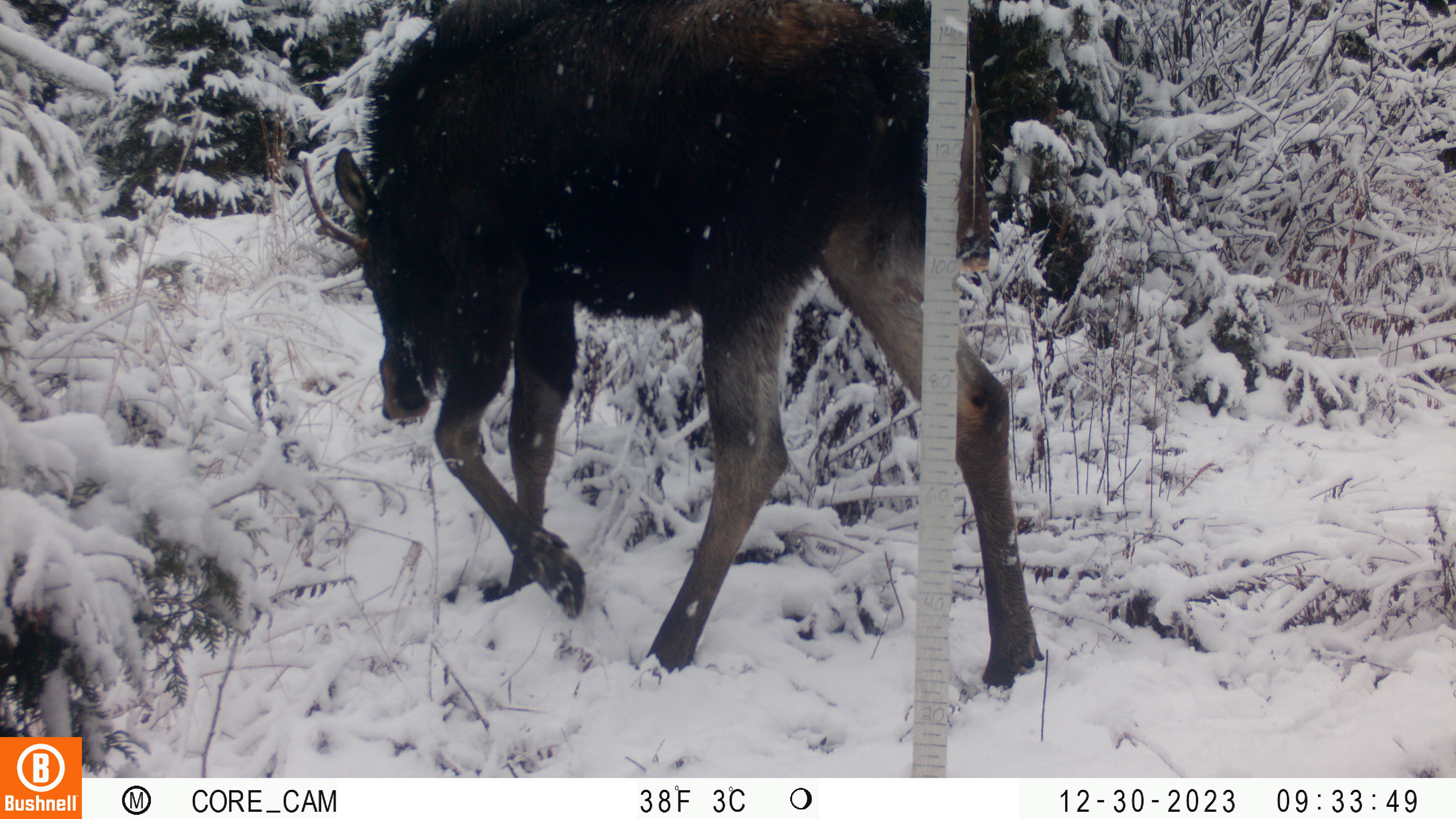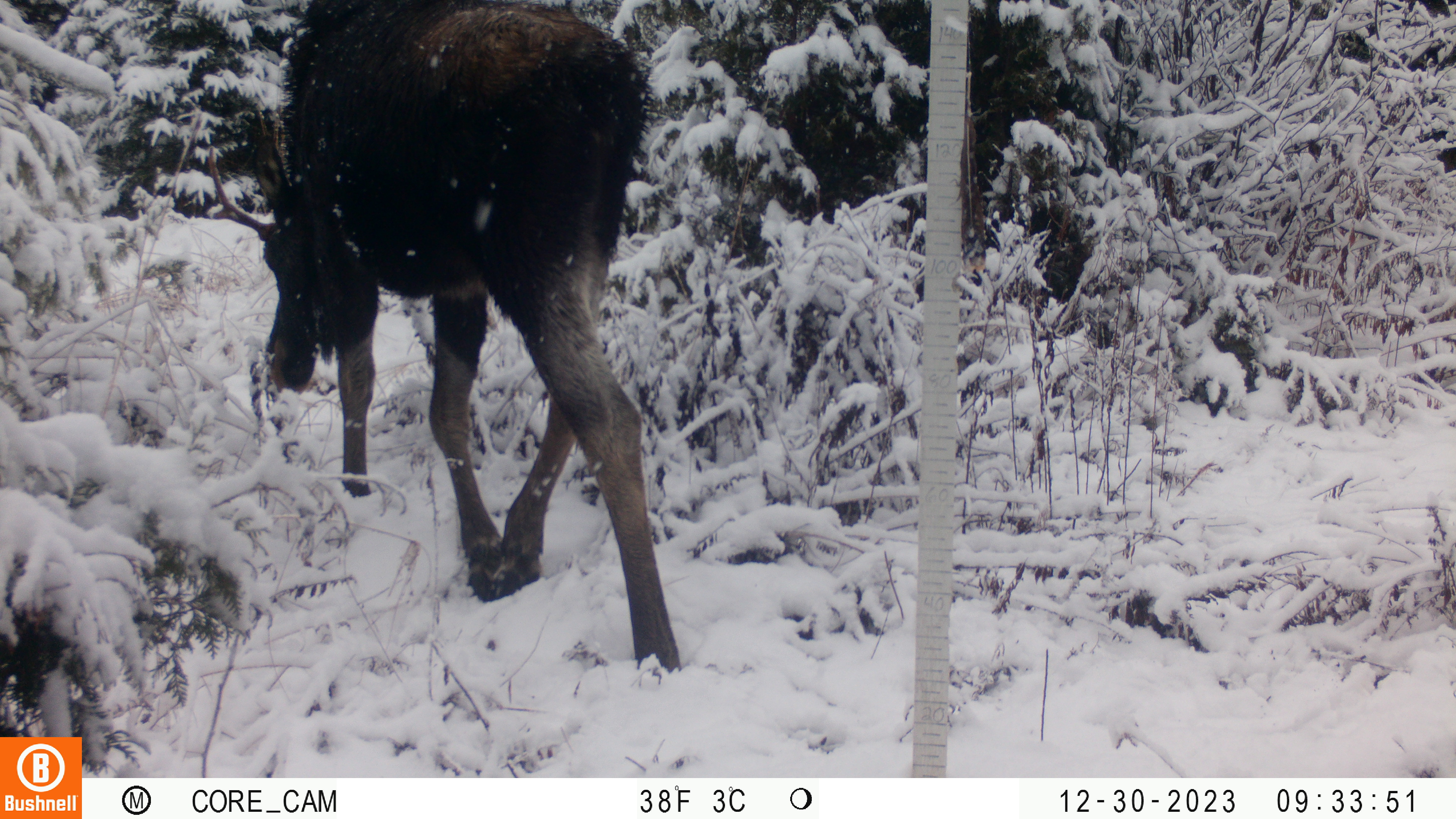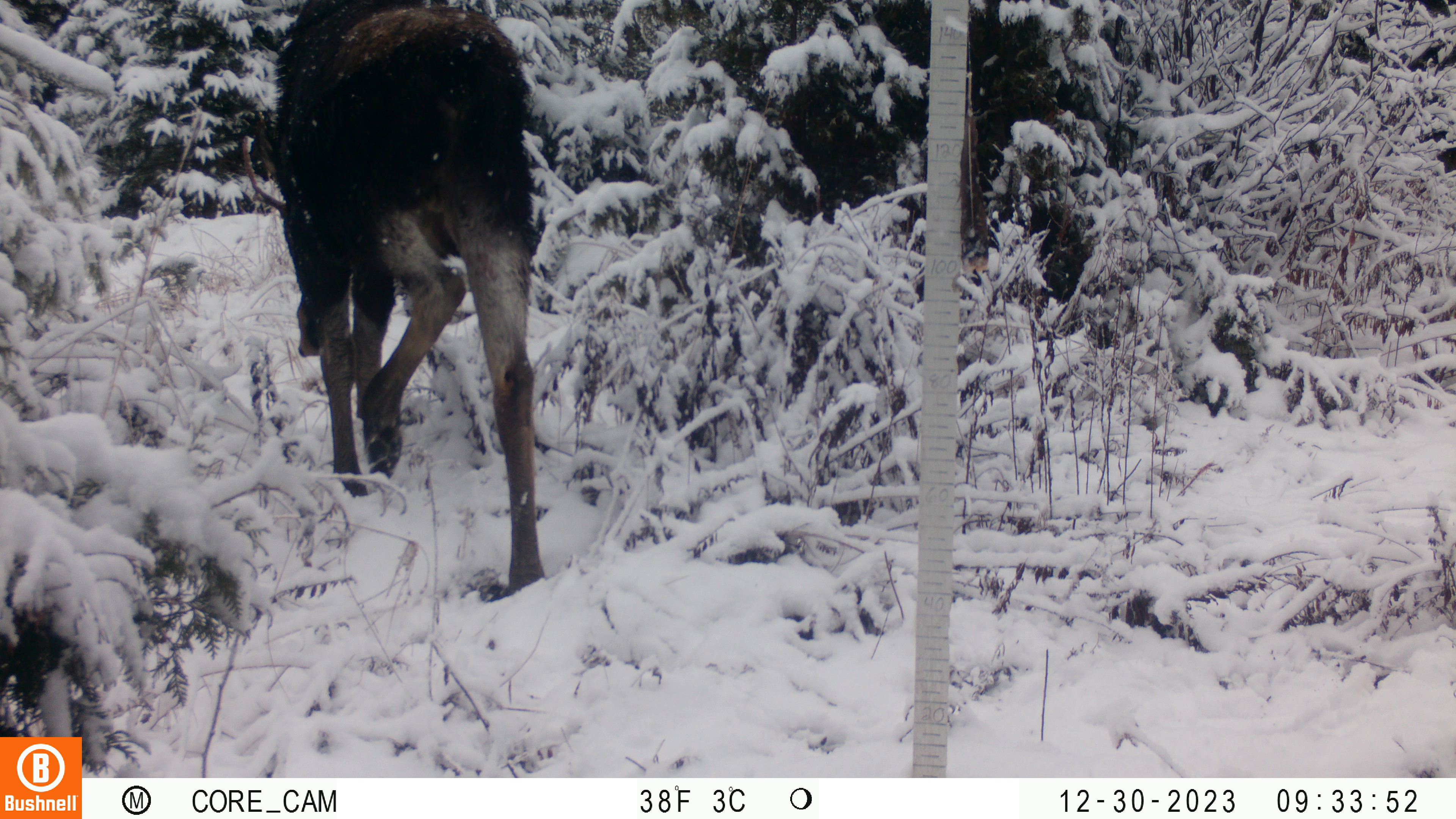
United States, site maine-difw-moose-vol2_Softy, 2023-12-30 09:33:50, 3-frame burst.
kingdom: Animalia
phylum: Chordata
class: Mammalia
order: Artiodactyla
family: Cervidae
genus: Alces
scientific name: Alces alces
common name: moose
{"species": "moose (Alces alces)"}